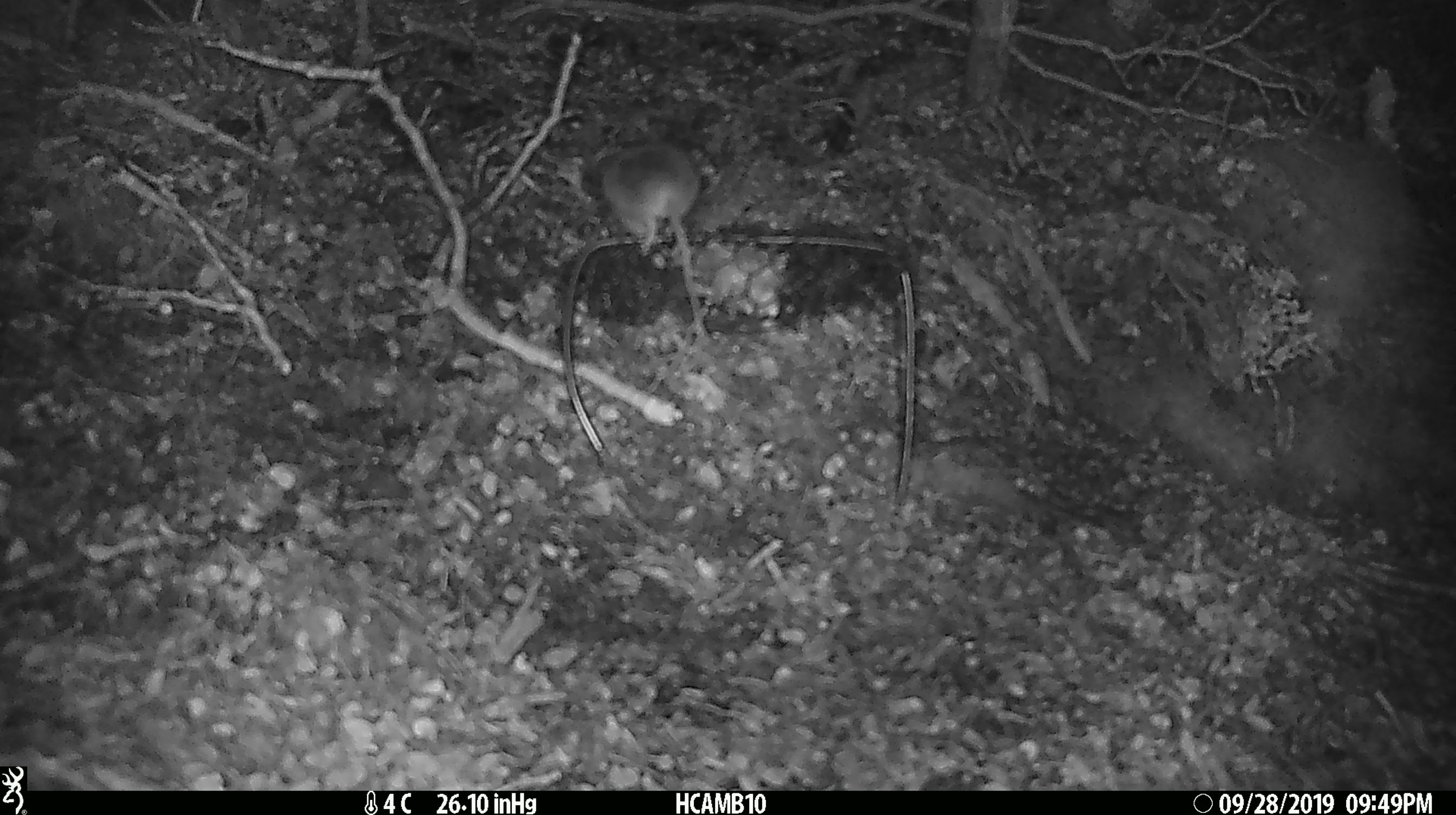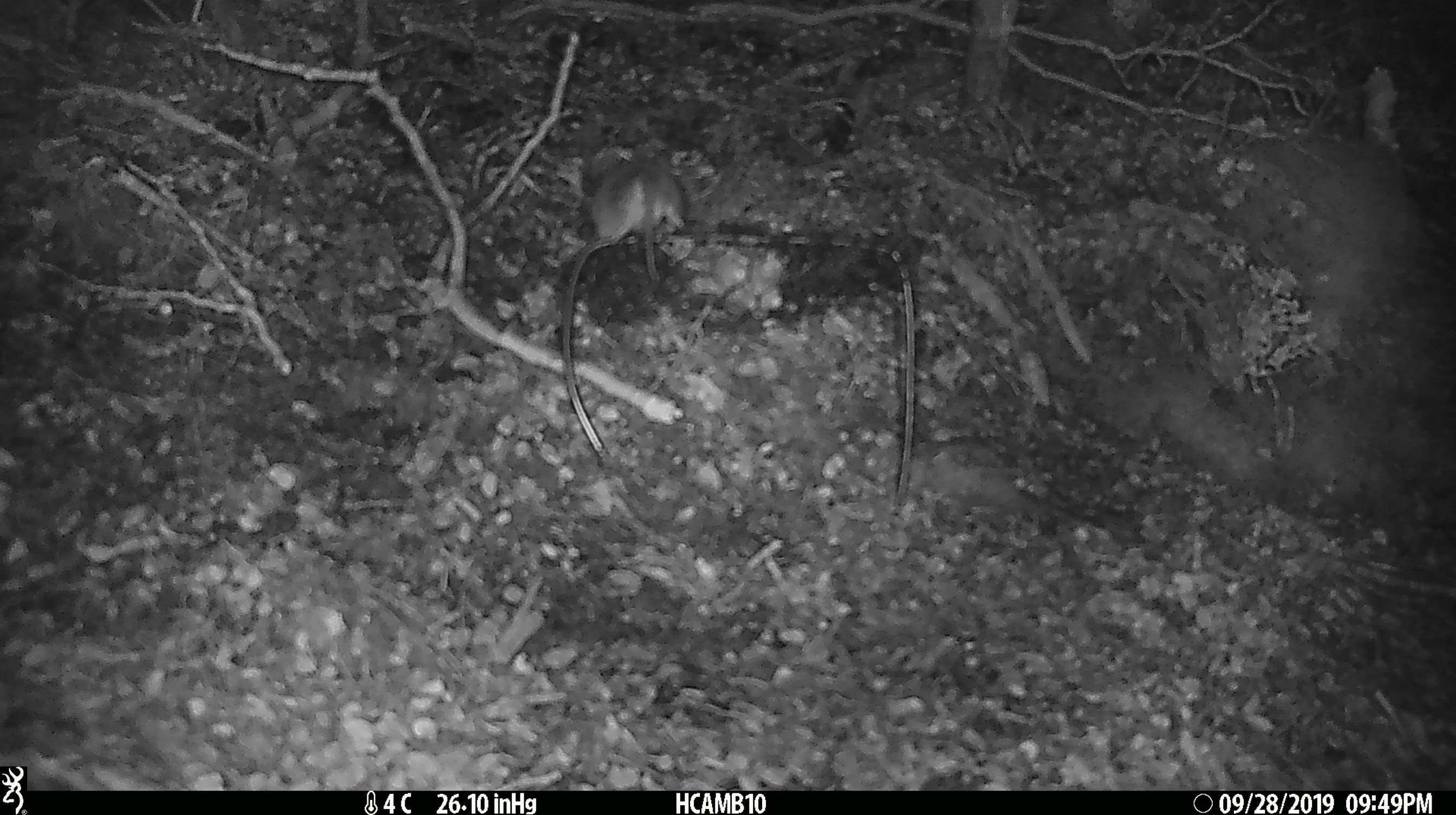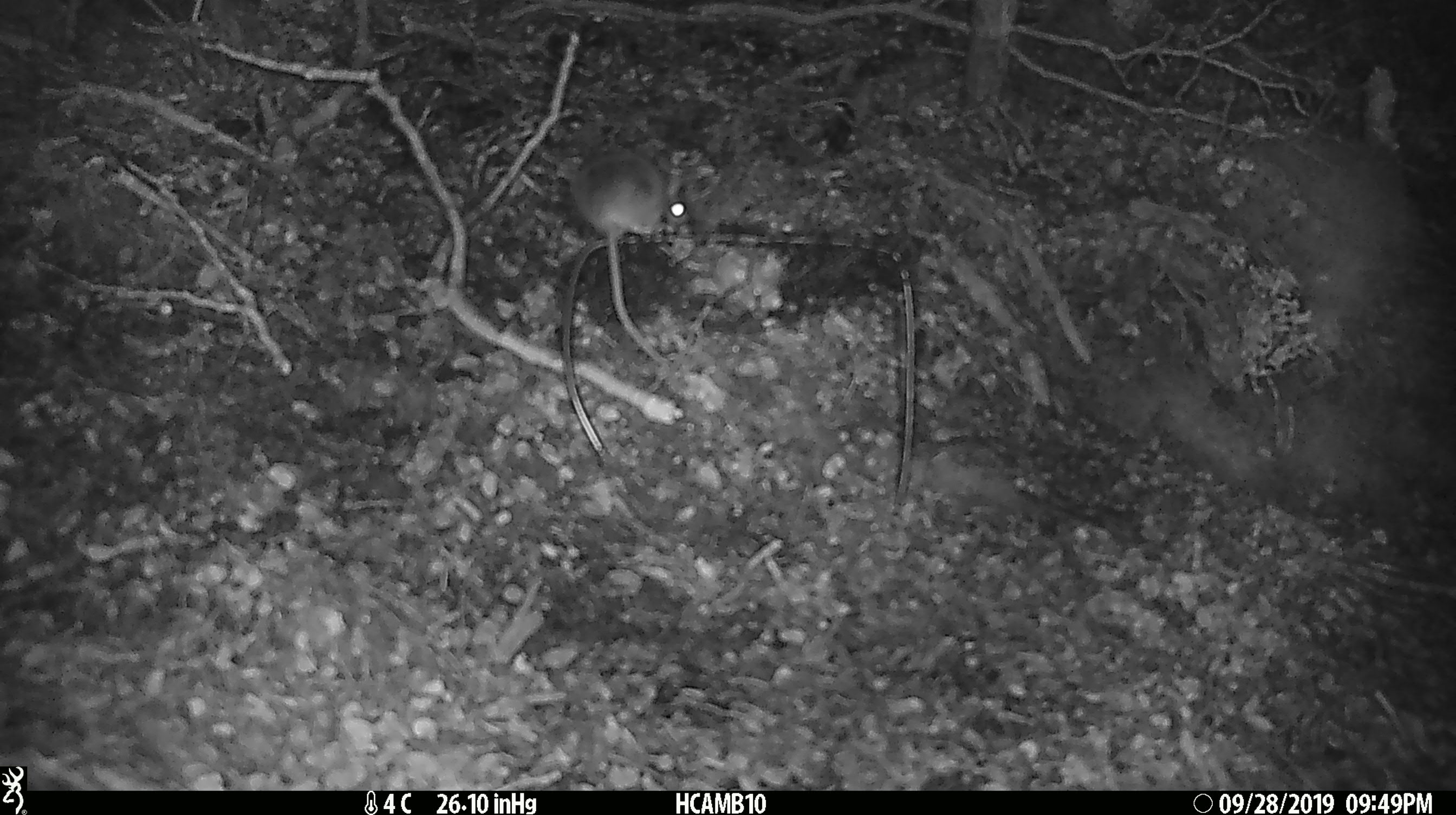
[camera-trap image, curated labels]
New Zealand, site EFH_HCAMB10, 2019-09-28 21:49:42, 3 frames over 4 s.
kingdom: Animalia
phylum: Chordata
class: Mammalia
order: Rodentia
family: Muridae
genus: Mus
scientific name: Mus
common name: mouse